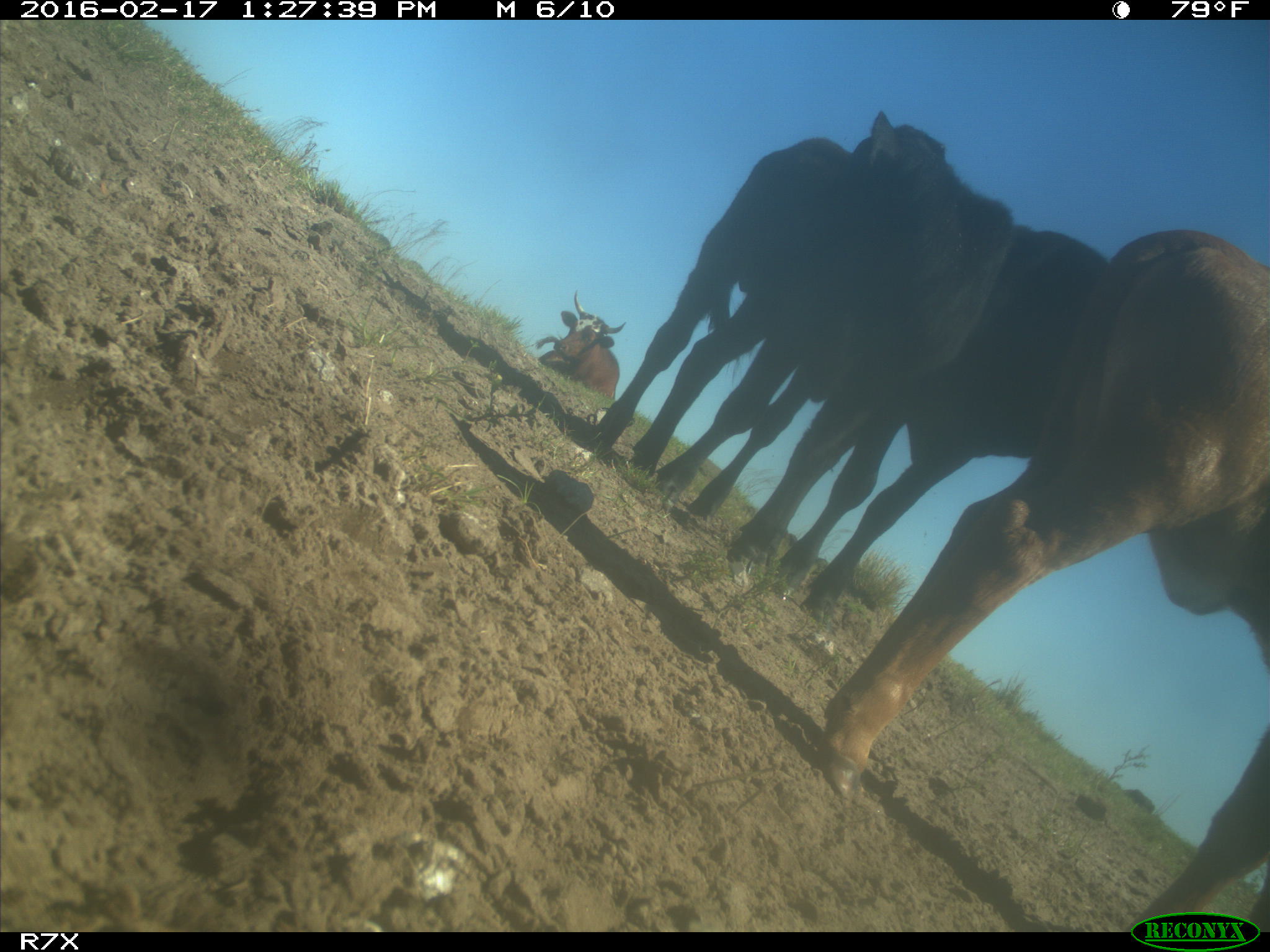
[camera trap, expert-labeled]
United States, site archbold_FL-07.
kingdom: Animalia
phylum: Chordata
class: Mammalia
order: Artiodactyla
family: Bovidae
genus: Bos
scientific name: Bos taurus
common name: domestic cow